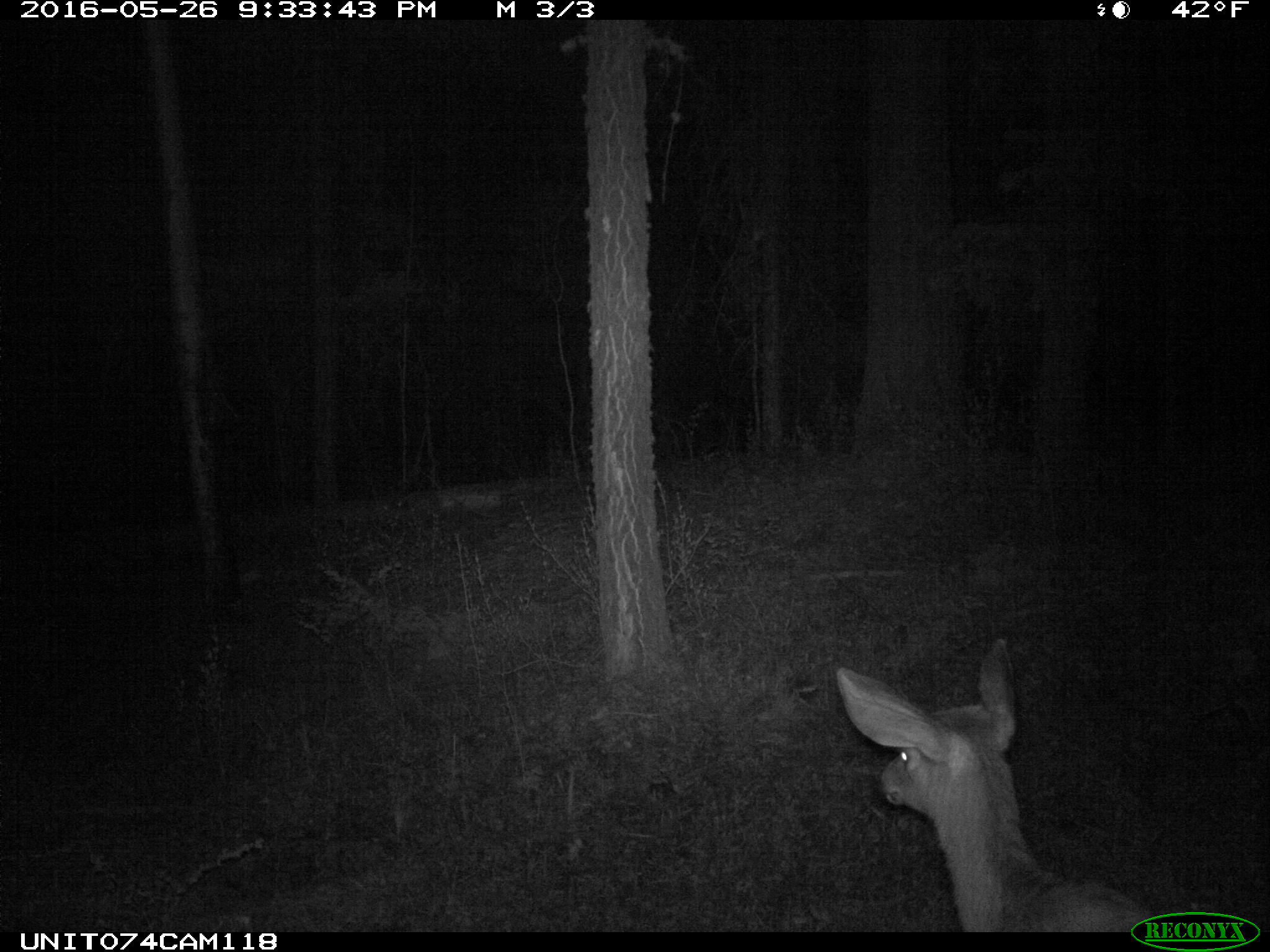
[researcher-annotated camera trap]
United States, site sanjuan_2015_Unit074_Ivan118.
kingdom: Animalia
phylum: Chordata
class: Mammalia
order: Artiodactyla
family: Cervidae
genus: Odocoileus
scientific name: Odocoileus hemionus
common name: mule deer